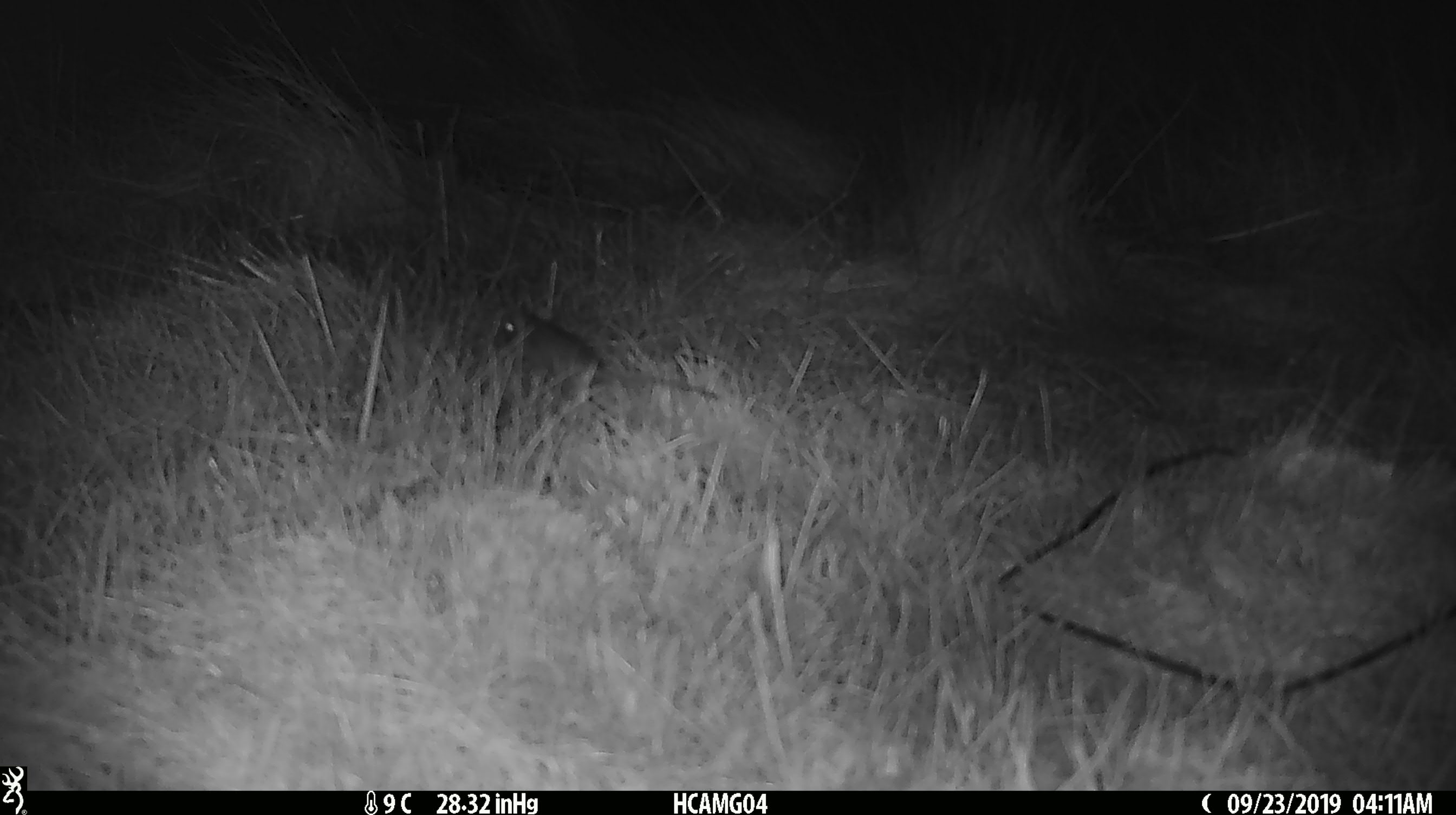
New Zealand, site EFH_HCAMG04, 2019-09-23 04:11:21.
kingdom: Animalia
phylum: Chordata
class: Mammalia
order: Rodentia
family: Muridae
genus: Mus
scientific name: Mus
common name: mouse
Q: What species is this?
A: Mouse (Mus).